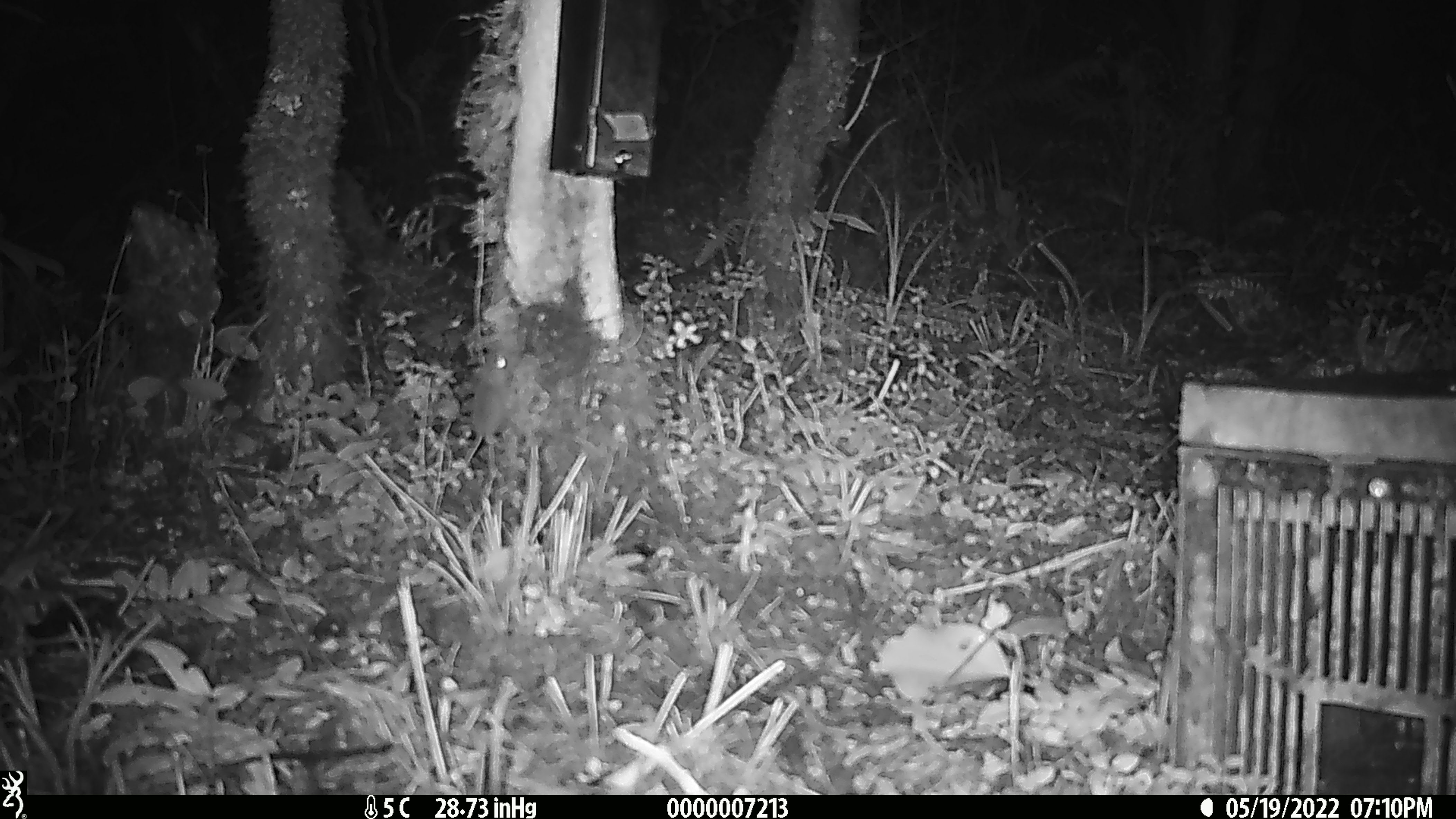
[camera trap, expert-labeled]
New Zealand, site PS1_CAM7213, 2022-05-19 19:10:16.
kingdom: Animalia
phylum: Chordata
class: Mammalia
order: Rodentia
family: Muridae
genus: Mus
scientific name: Mus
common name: mouse